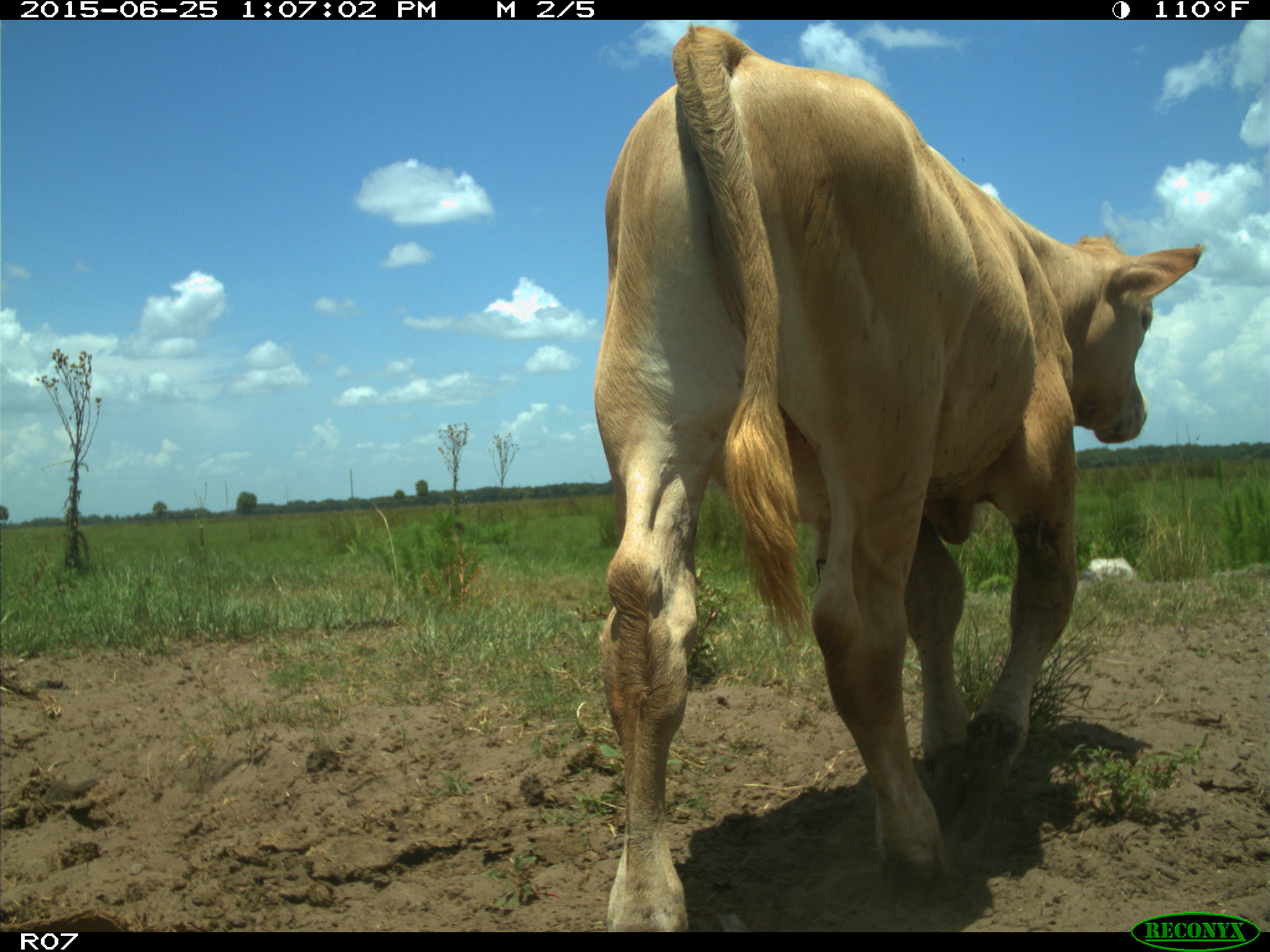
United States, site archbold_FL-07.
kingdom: Animalia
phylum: Chordata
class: Mammalia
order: Artiodactyla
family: Bovidae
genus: Bos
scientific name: Bos taurus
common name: domestic cow